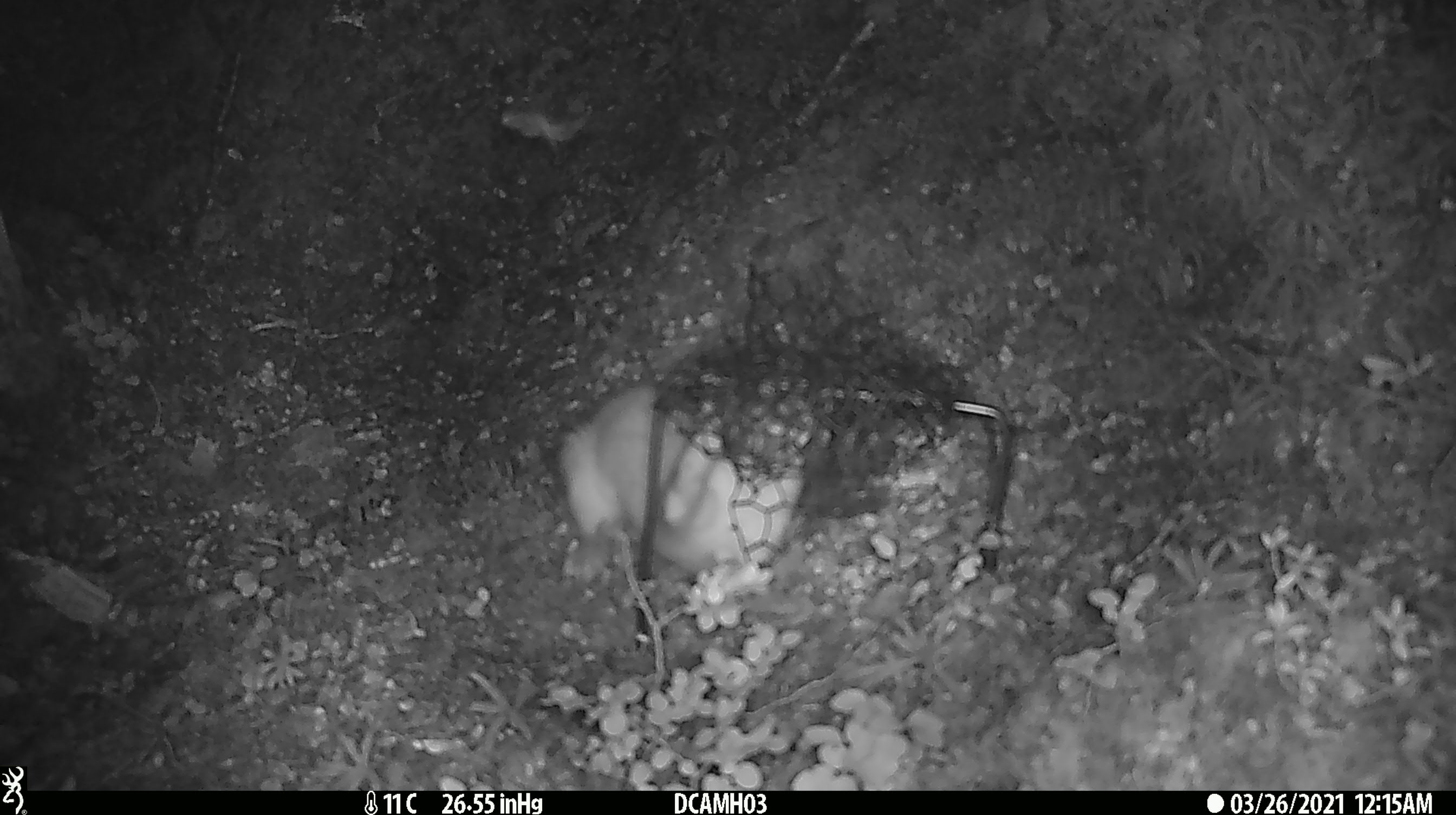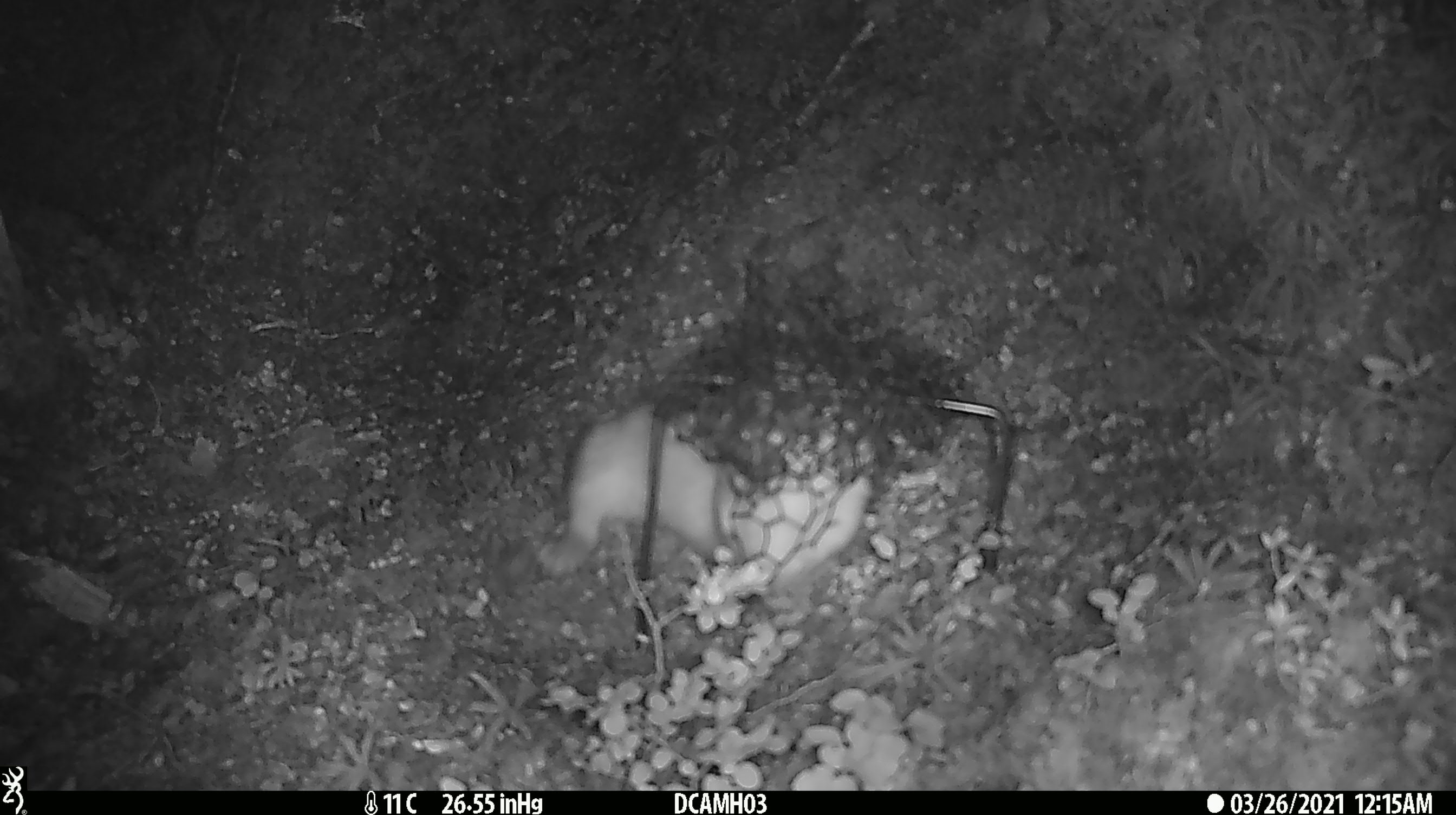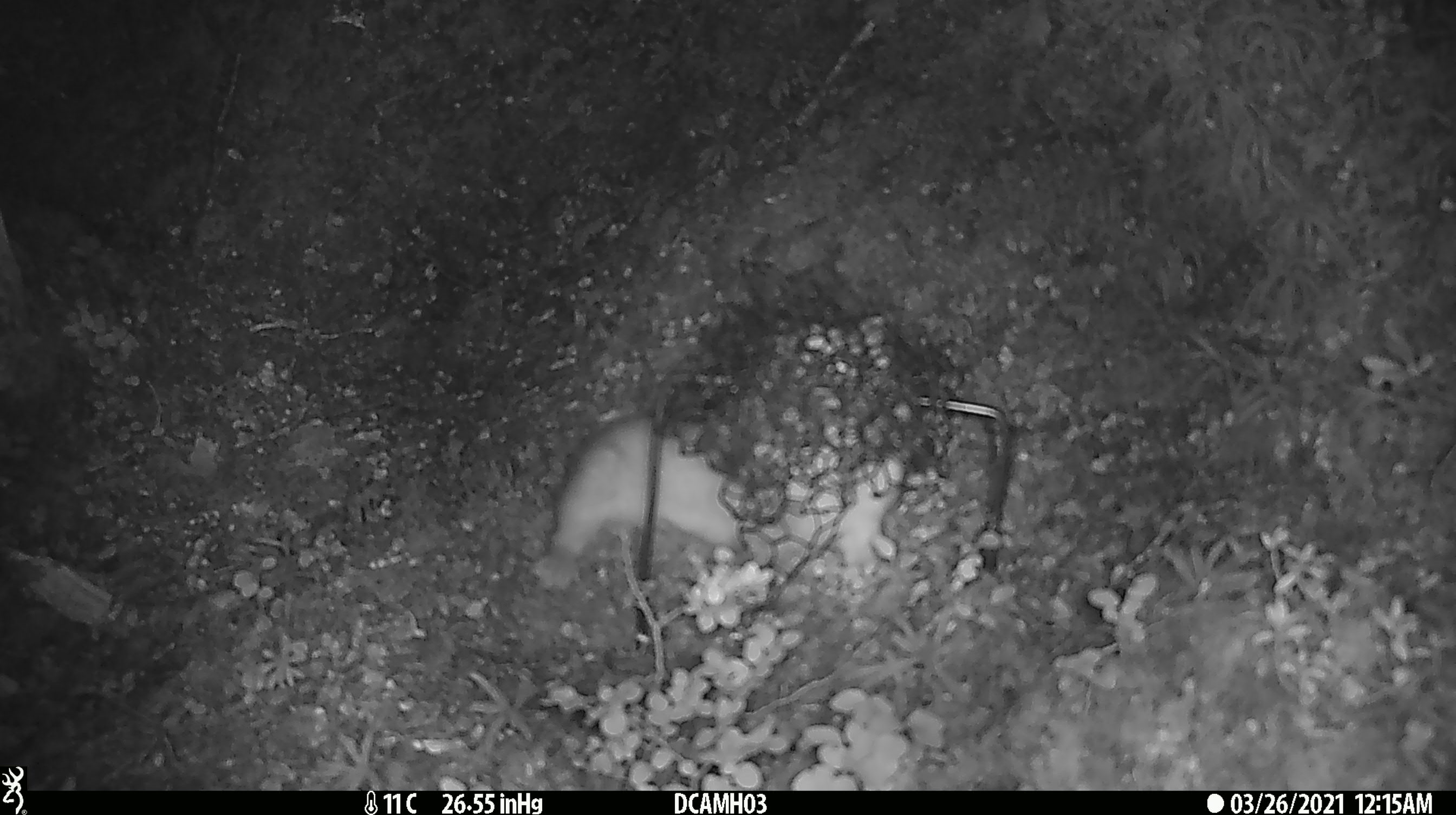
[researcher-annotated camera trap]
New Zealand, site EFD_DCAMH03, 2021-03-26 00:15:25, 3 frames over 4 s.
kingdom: Animalia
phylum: Chordata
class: Mammalia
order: Carnivora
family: Mustelidae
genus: Mustela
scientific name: Mustela erminea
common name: stoat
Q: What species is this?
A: Stoat (Mustela erminea).